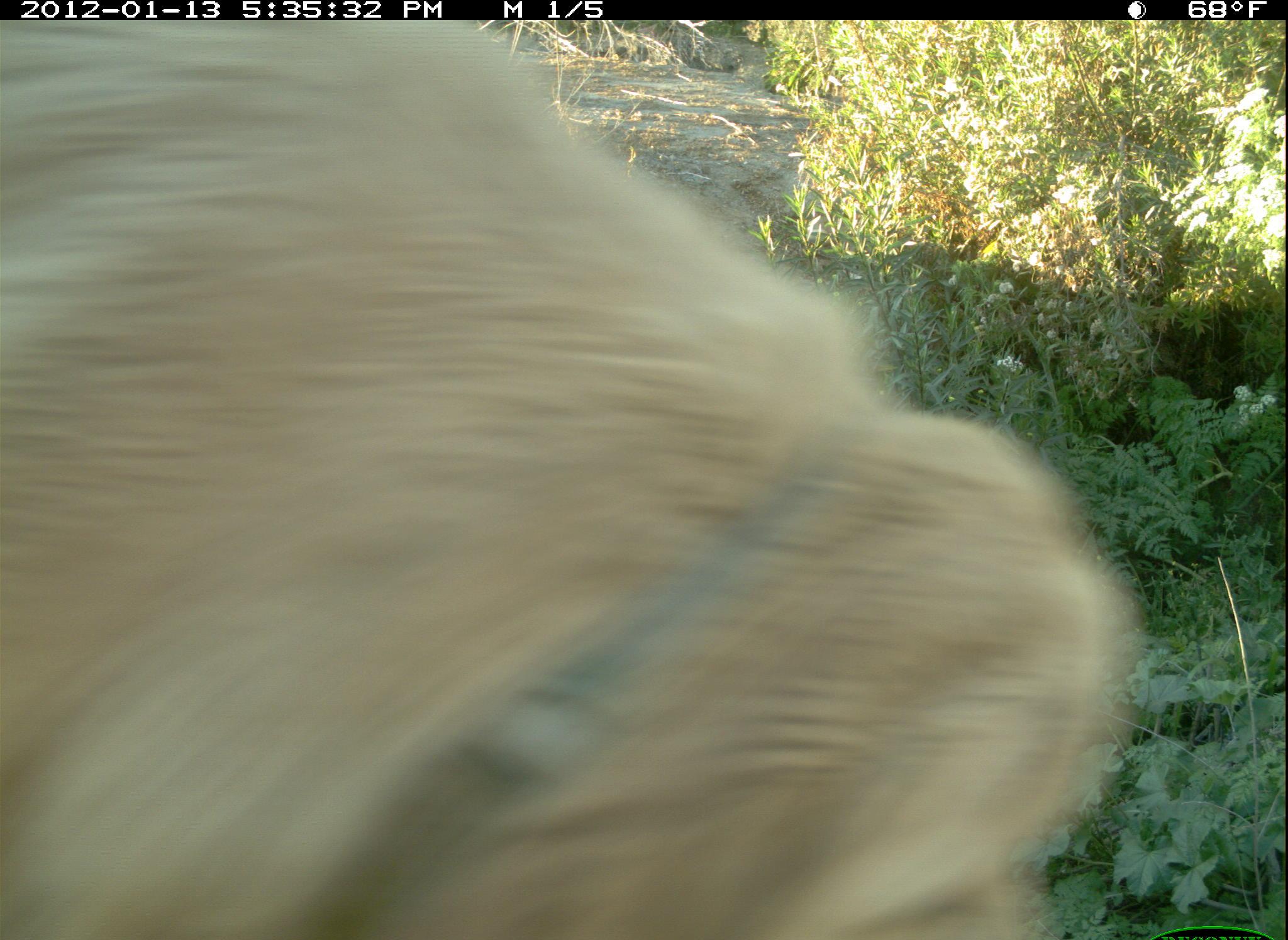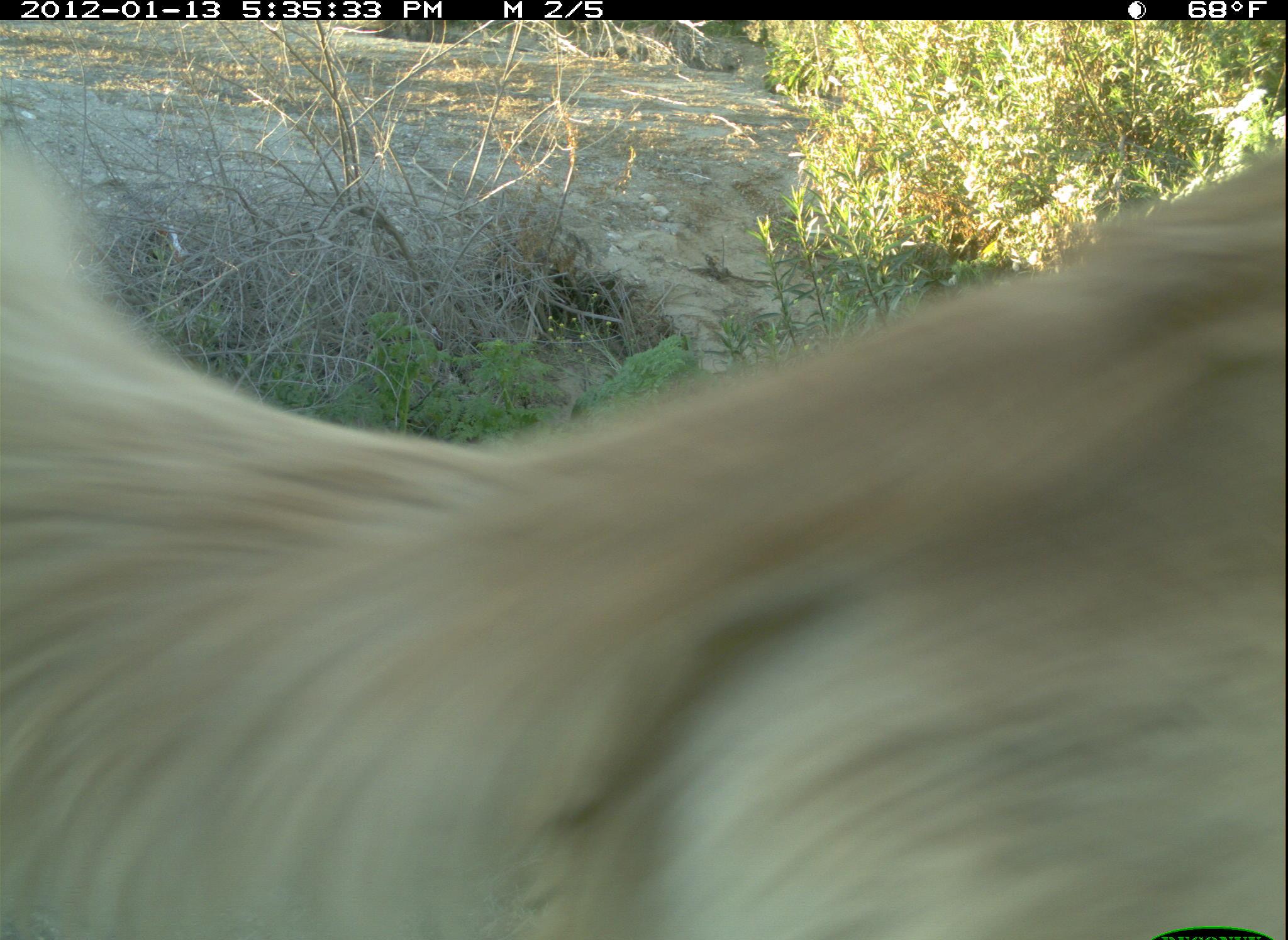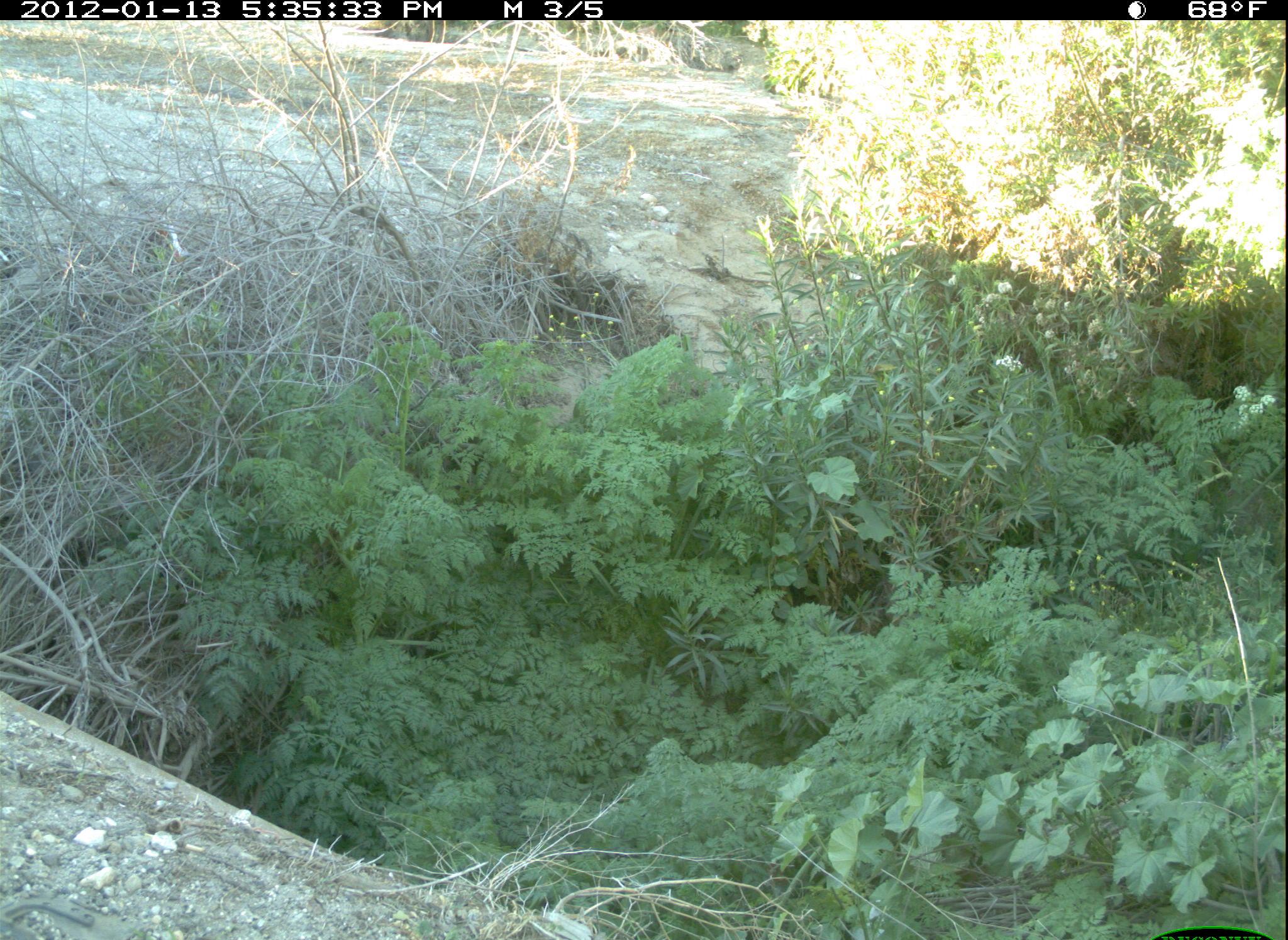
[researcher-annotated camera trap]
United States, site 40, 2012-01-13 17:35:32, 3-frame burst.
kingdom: Animalia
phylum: Chordata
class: Mammalia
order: Carnivora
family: Canidae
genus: Canis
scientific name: Canis familiaris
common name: domestic dog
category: dog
Dog (domestic dog) (Canis familiaris).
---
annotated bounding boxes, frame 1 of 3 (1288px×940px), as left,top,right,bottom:
dog: 2,16,1150,937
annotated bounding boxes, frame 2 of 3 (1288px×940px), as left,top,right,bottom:
dog: 5,114,1286,940